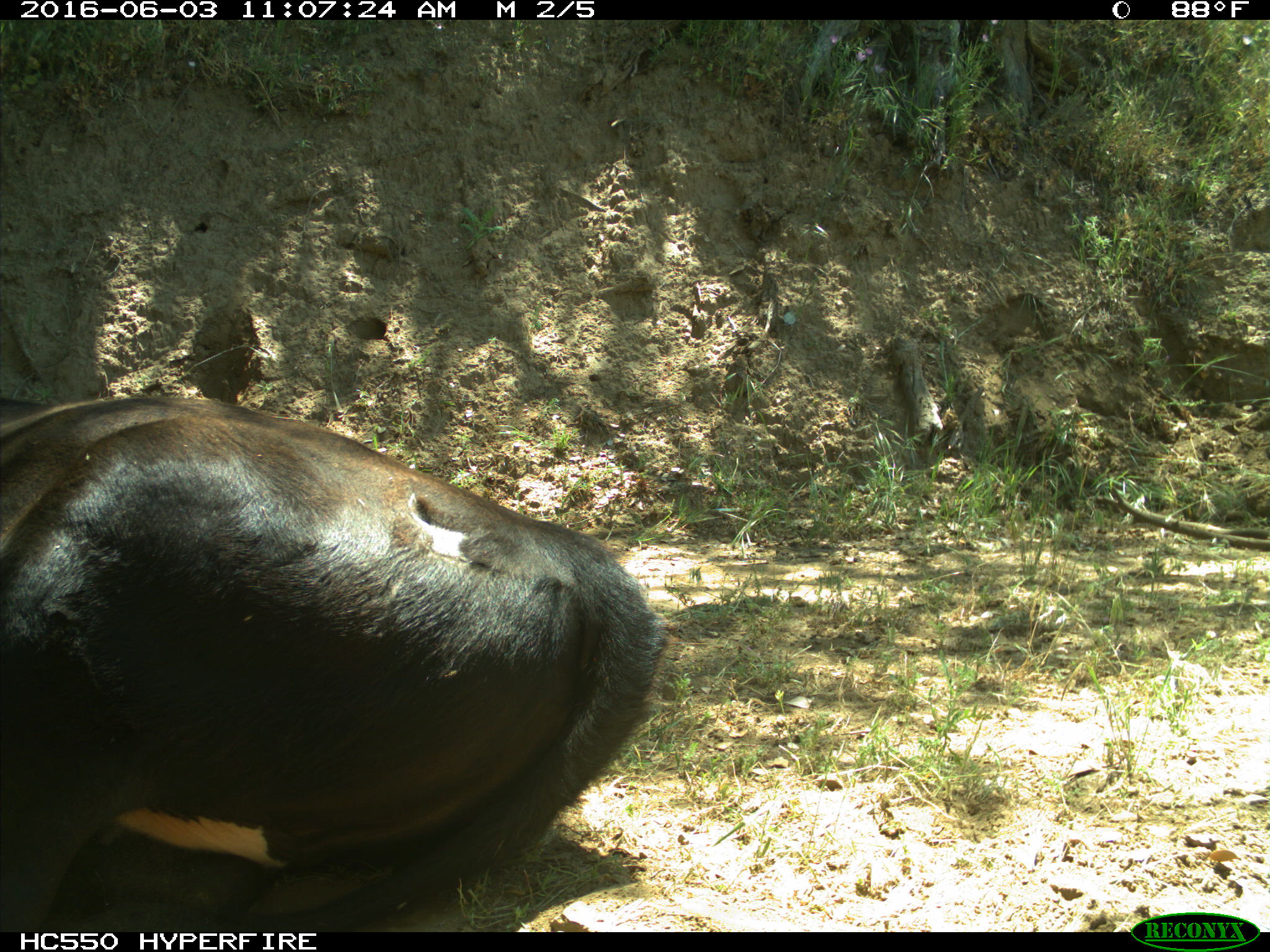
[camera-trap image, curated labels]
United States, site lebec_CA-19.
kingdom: Animalia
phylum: Chordata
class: Mammalia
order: Artiodactyla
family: Bovidae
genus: Bos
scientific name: Bos taurus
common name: domestic cow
Bos taurus (domestic cow).